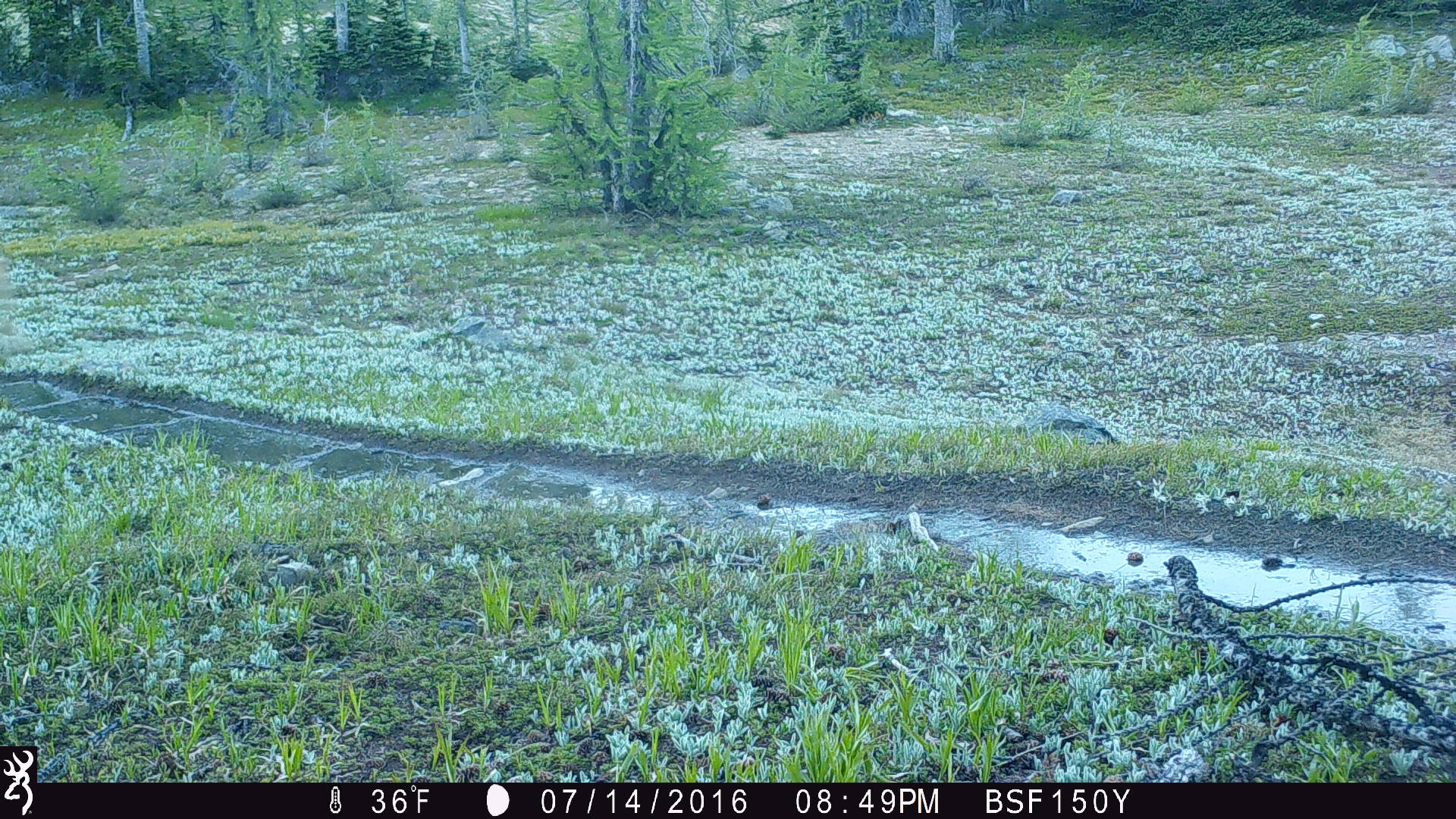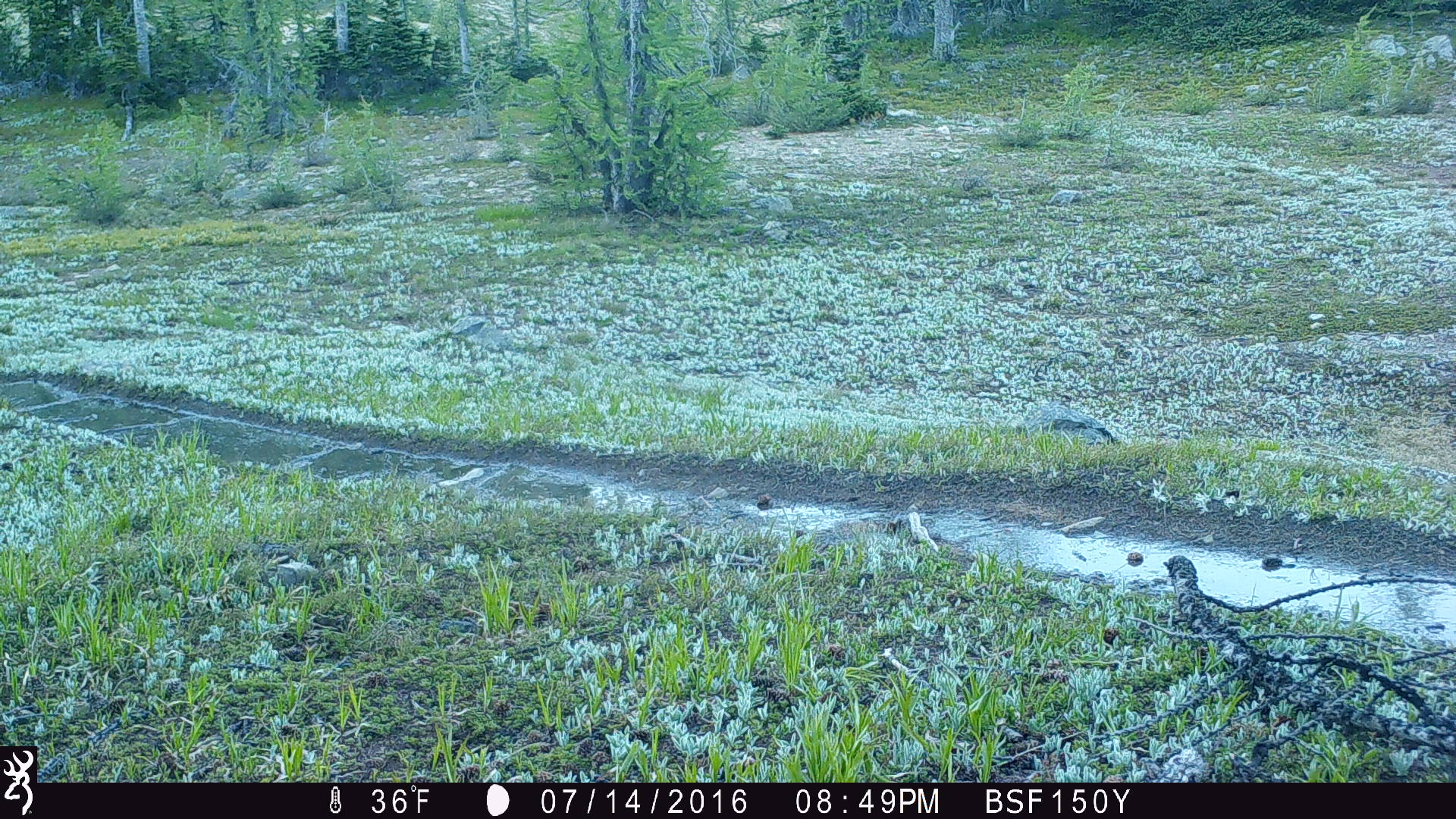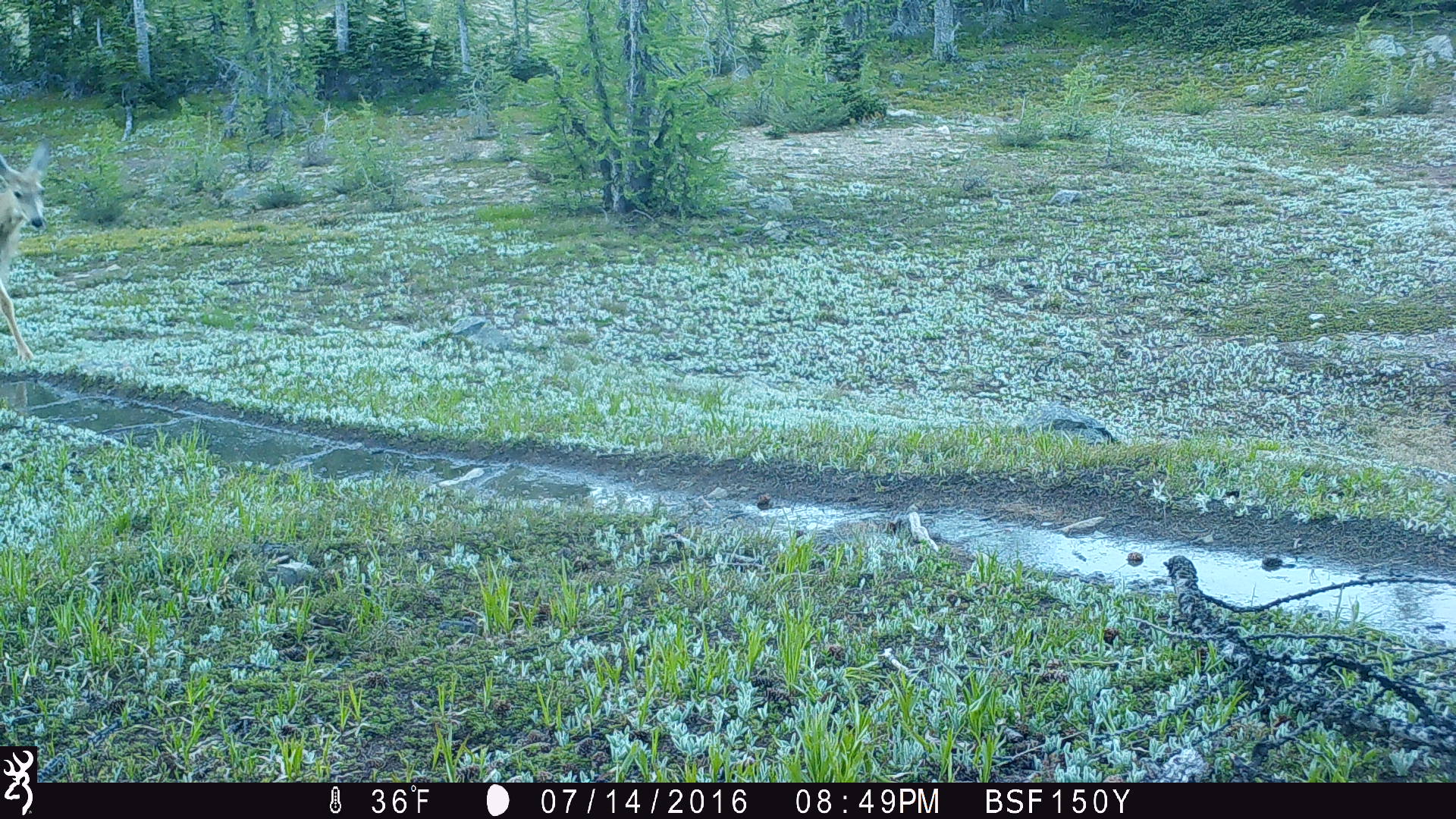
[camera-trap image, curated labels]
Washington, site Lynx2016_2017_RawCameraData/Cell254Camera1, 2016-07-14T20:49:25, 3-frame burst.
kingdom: Animalia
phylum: Chordata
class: Mammalia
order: Artiodactyla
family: Cervidae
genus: Odocoileus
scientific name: Odocoileus hemionus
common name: mule deer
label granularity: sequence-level